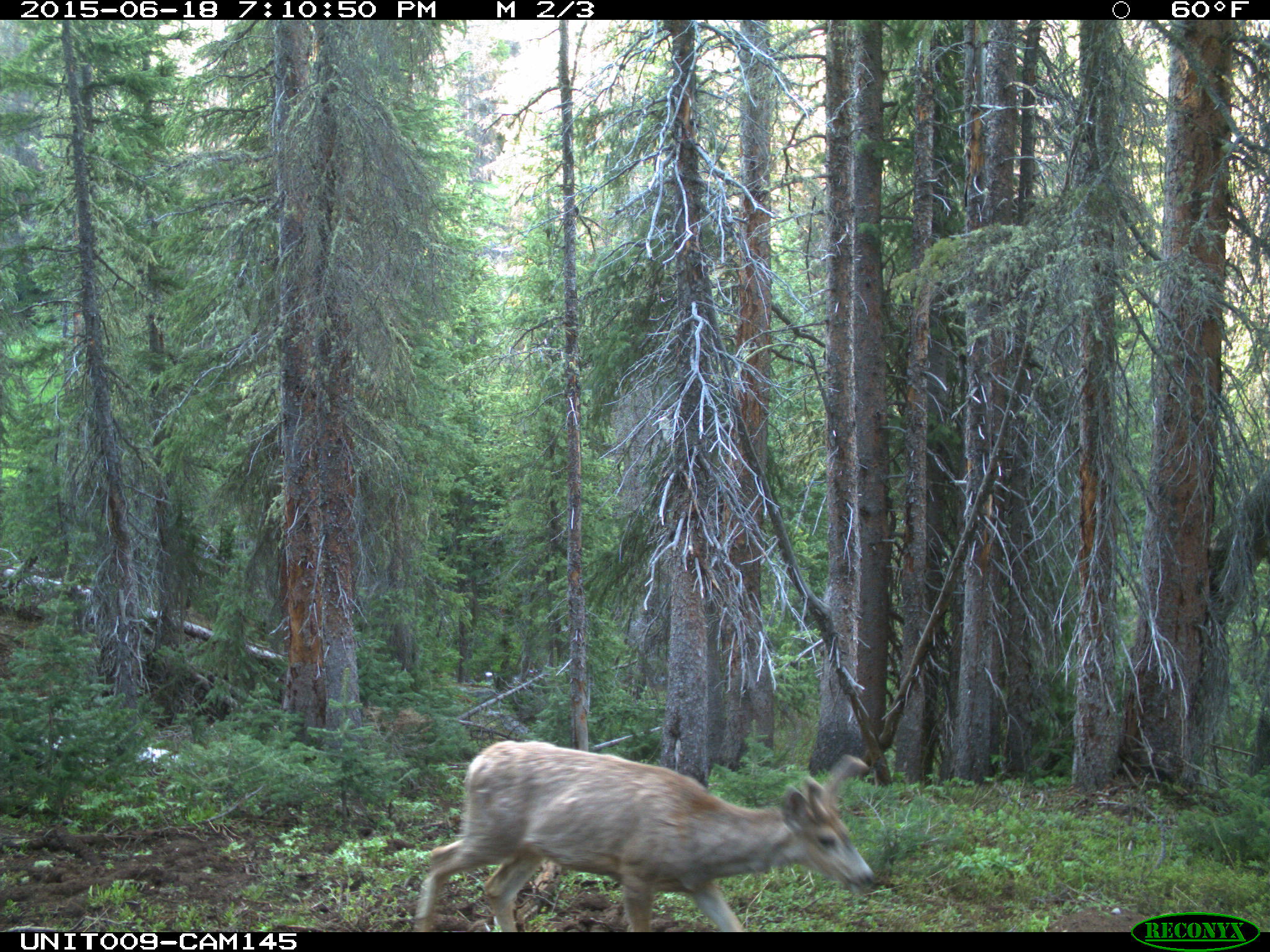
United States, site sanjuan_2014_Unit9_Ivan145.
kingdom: Animalia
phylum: Chordata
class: Mammalia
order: Artiodactyla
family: Cervidae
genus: Odocoileus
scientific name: Odocoileus hemionus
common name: mule deer